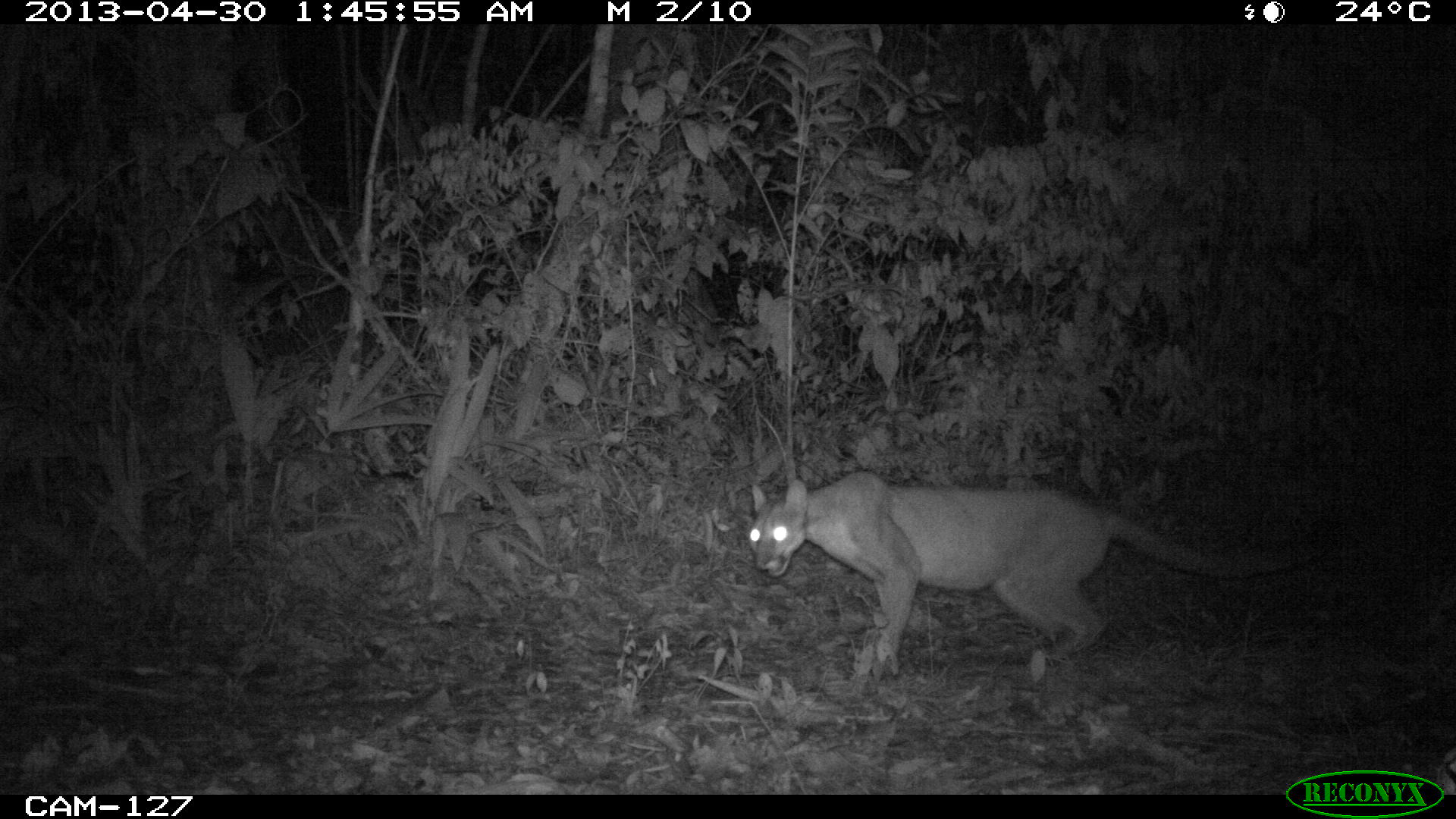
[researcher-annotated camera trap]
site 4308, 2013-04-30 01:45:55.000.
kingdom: Animalia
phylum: Chordata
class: Mammalia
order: Carnivora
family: Felidae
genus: Puma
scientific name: Puma concolor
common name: mountain lion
Puma concolor (mountain lion), count 1.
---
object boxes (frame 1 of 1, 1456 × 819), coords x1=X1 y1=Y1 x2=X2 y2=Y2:
puma concolor: x1=746 y1=469 x2=1324 y2=667